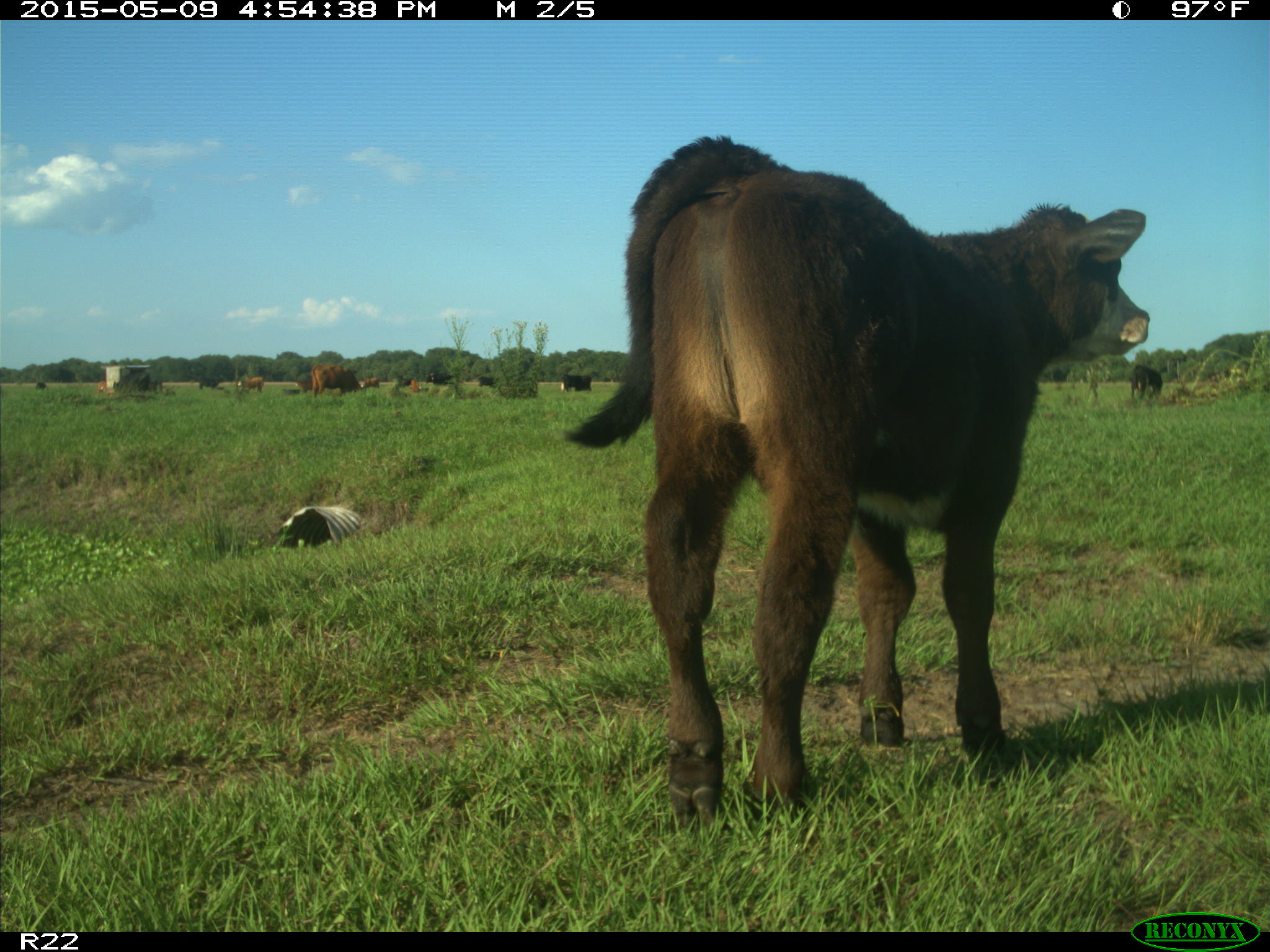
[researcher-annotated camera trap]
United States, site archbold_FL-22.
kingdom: Animalia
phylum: Chordata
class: Mammalia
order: Artiodactyla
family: Bovidae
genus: Bos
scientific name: Bos taurus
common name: domestic cow